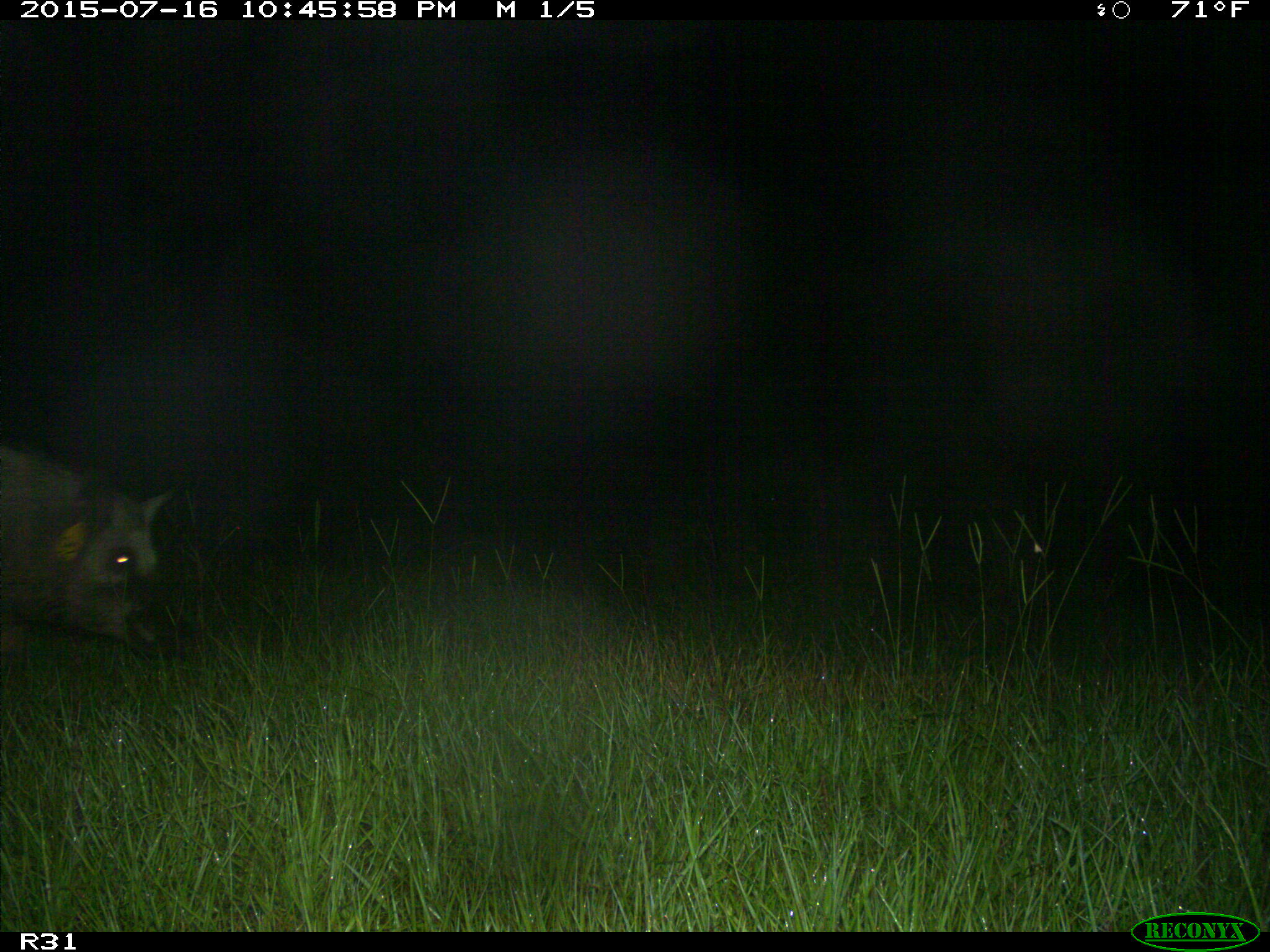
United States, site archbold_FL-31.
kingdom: Animalia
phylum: Chordata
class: Mammalia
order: Artiodactyla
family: Suidae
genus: Sus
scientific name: Sus scrofa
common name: wild boar